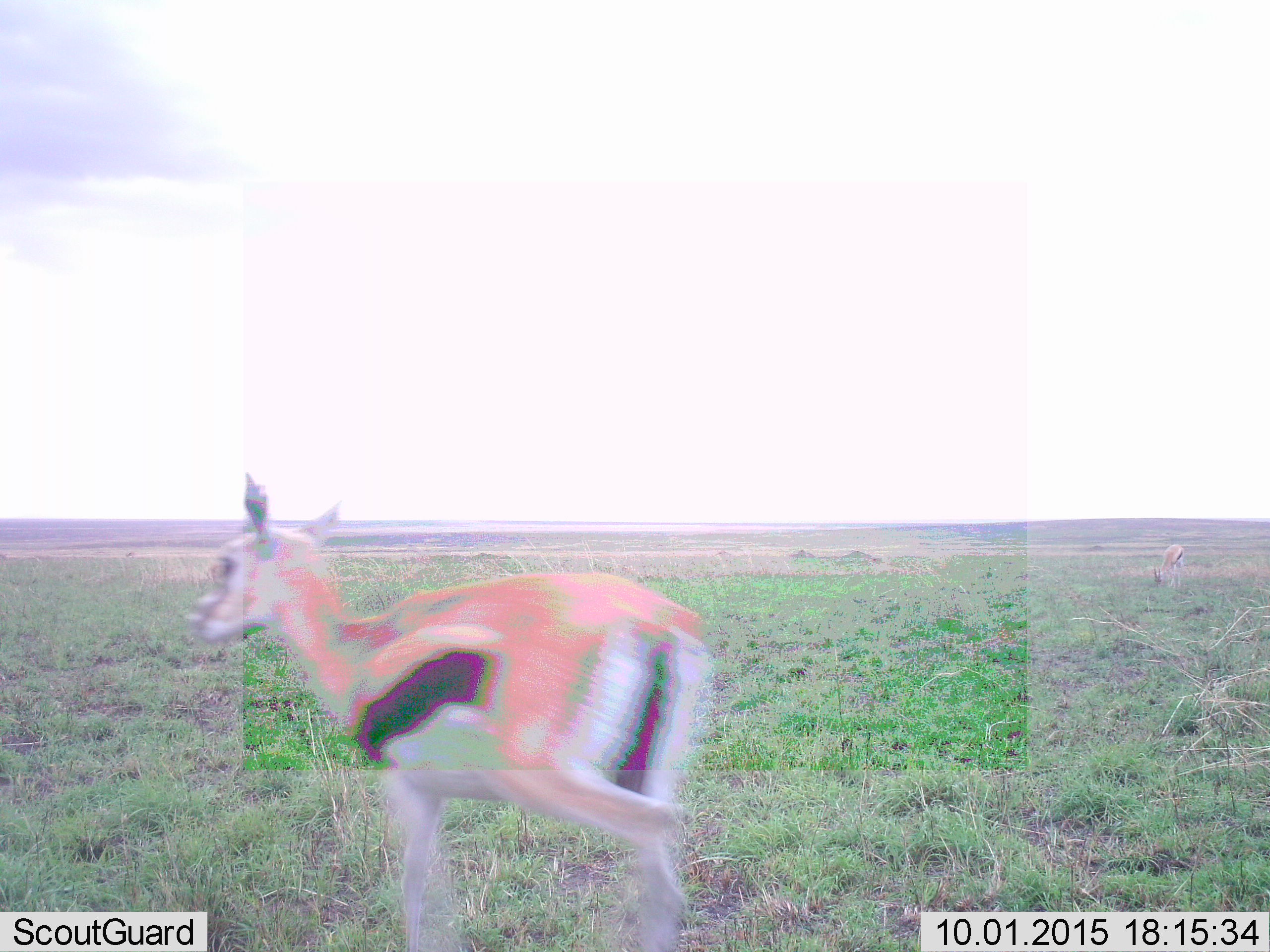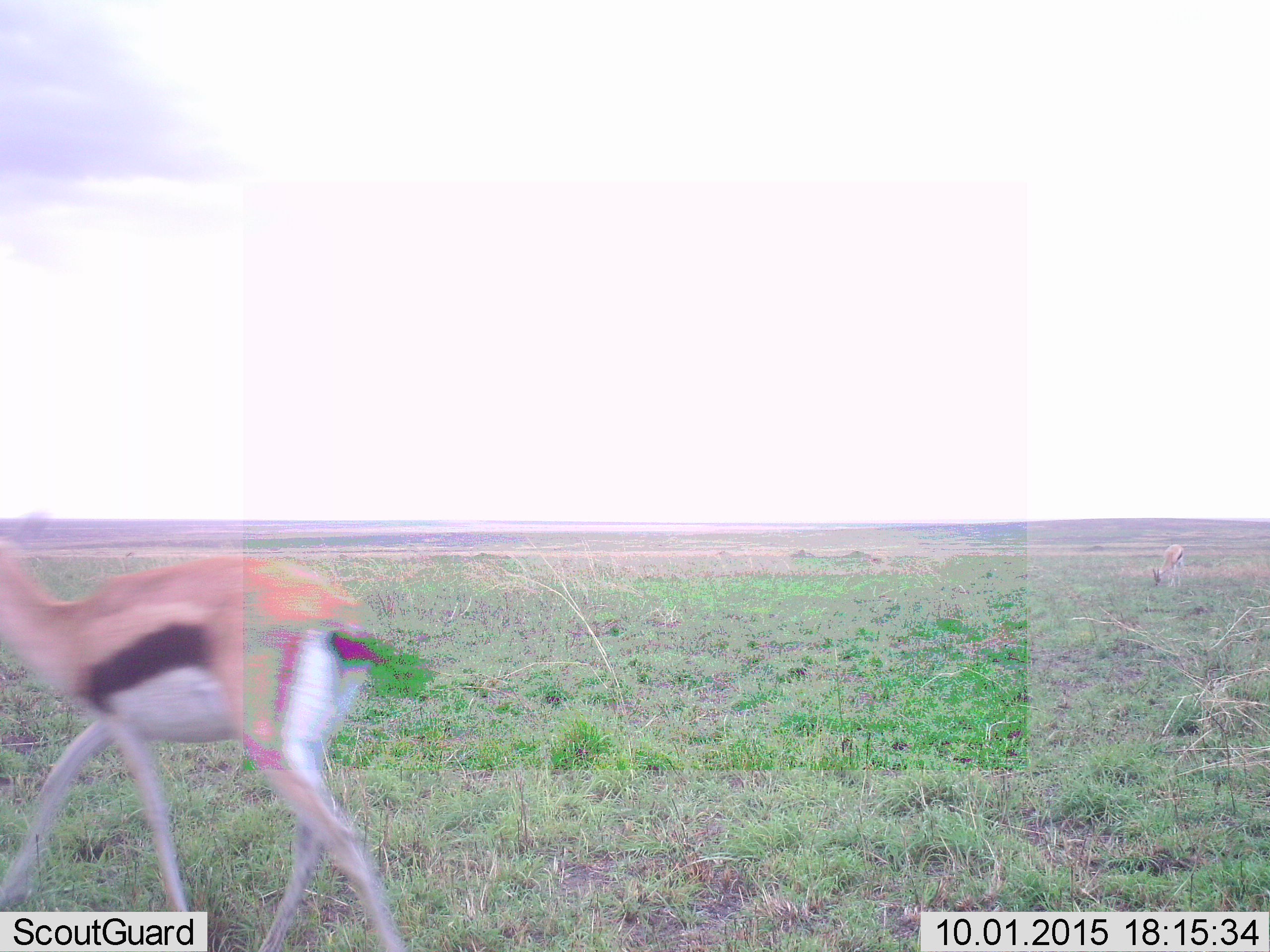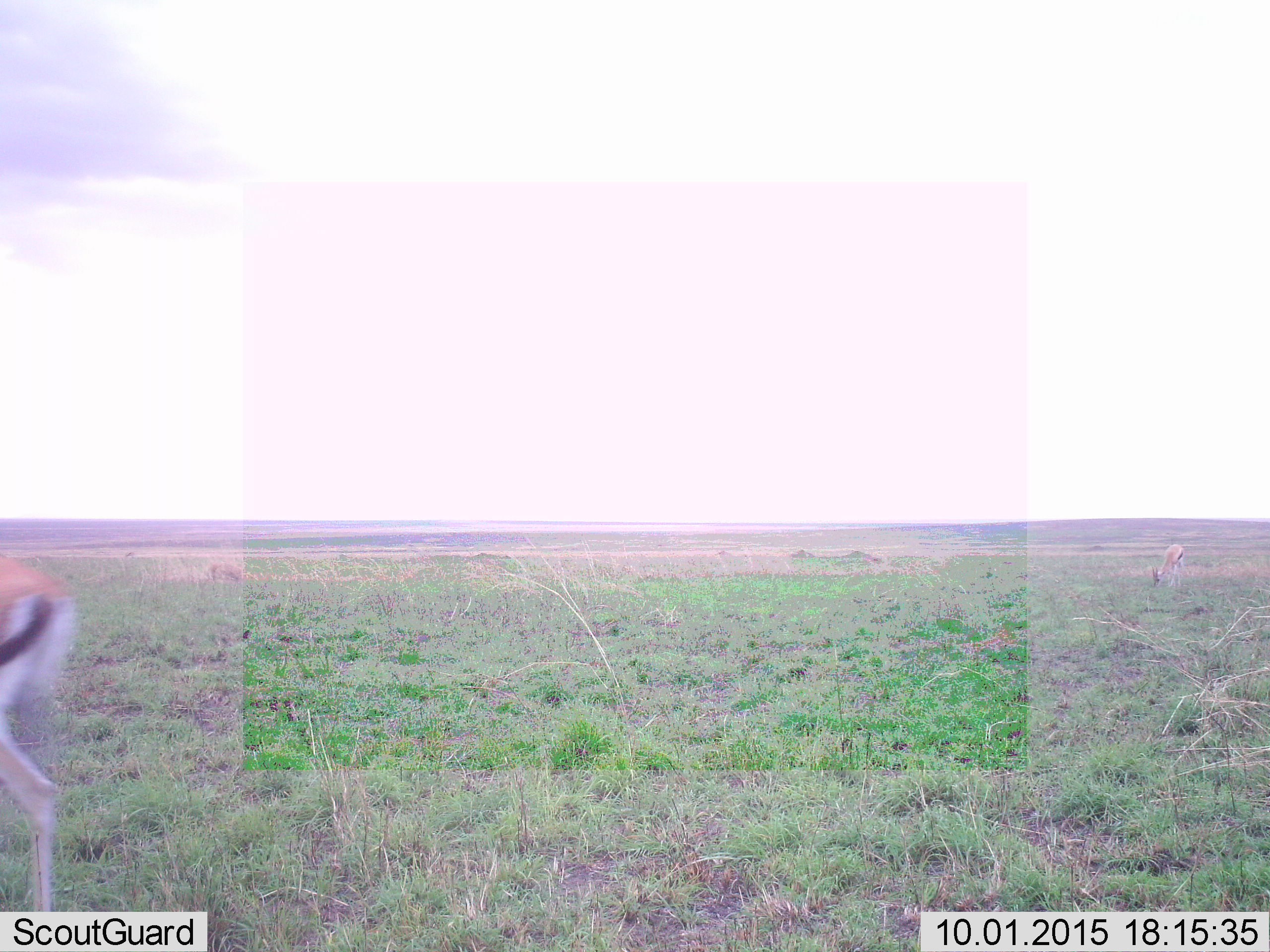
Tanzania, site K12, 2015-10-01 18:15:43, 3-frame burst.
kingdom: Animalia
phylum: Chordata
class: Mammalia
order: Artiodactyla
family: Bovidae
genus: Eudorcas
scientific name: Eudorcas thomsonii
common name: thomson's gazelle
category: gazellethomsons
Gazellethomsons (thomson's gazelle) (Eudorcas thomsonii), count 1. Behavior (volunteer vote fractions): standing 10%, resting 0%, moving 90%, interacting 0%. Young present (vote fraction): 0%. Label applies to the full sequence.